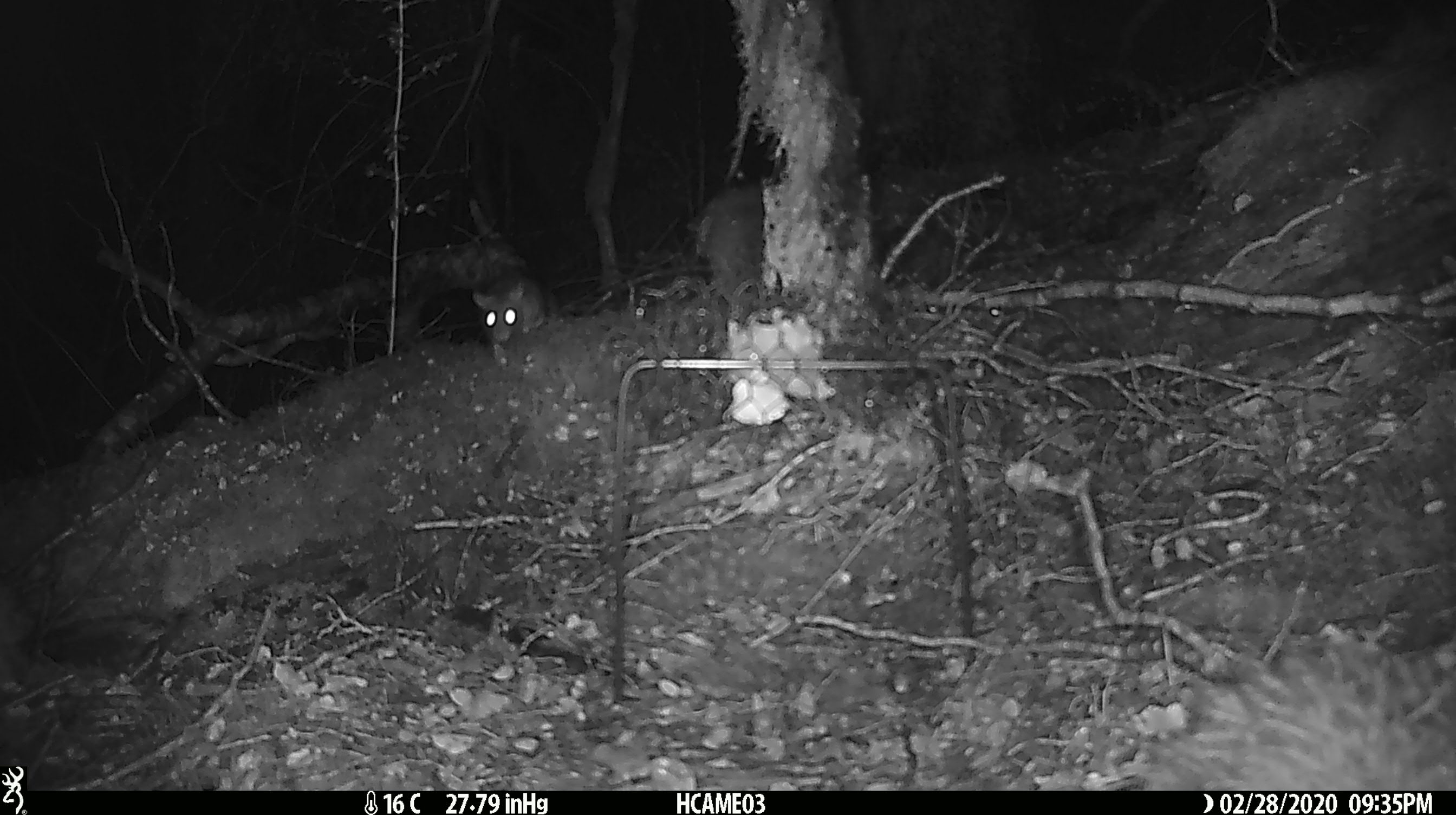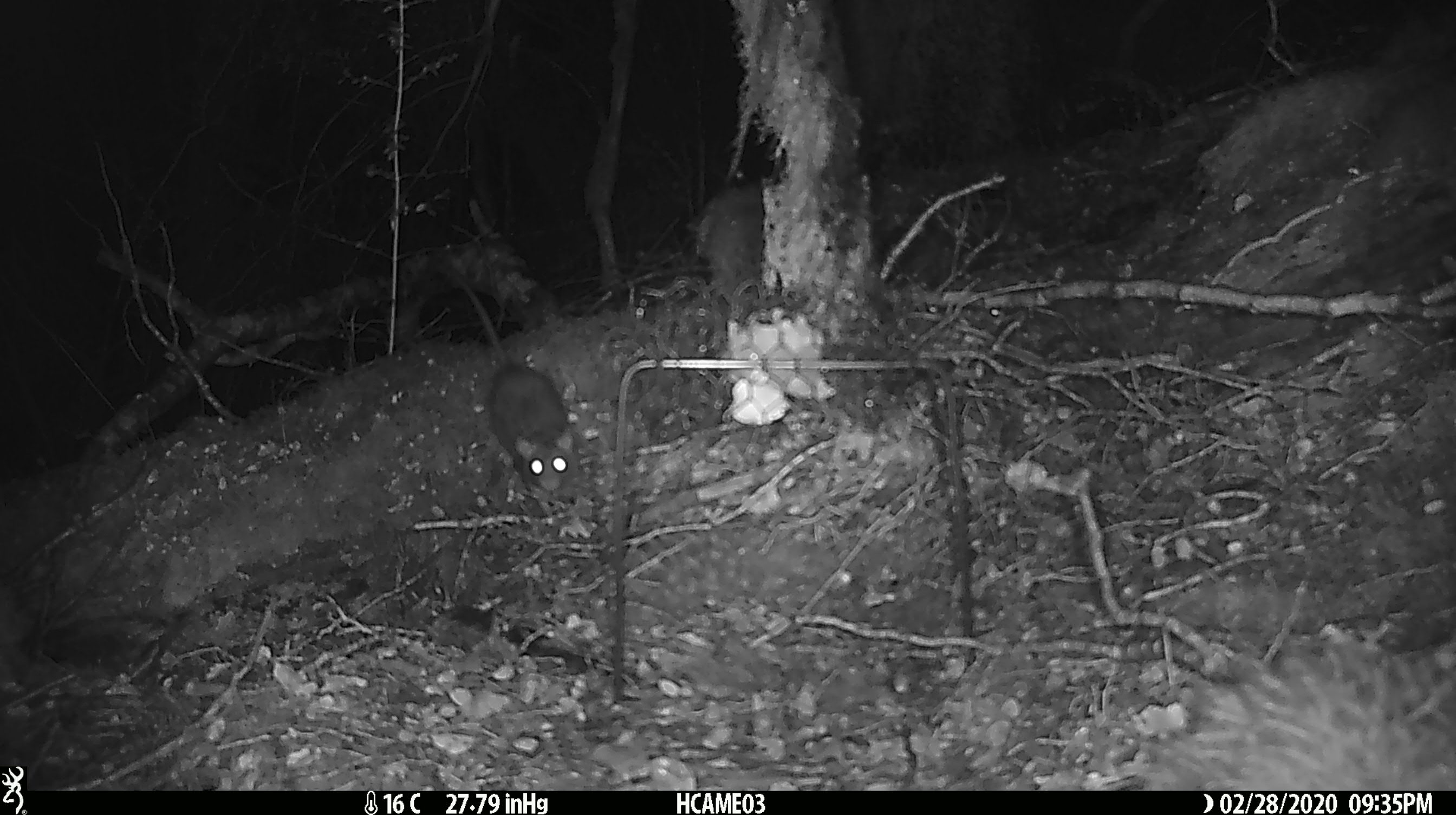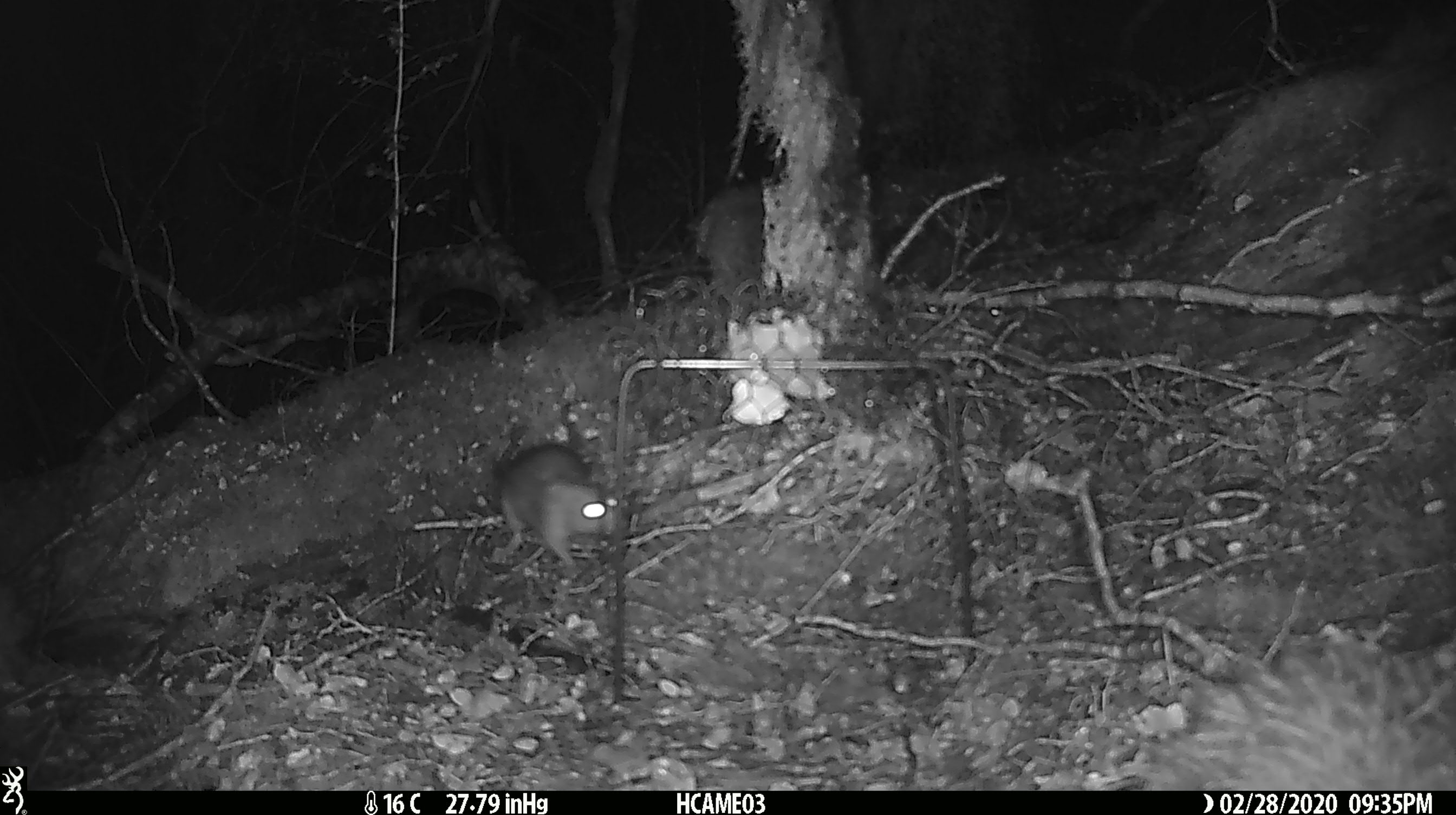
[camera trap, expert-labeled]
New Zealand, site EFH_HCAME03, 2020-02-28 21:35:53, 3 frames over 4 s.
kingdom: Animalia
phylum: Chordata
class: Mammalia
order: Rodentia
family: Muridae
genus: Mus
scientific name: Mus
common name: mouse